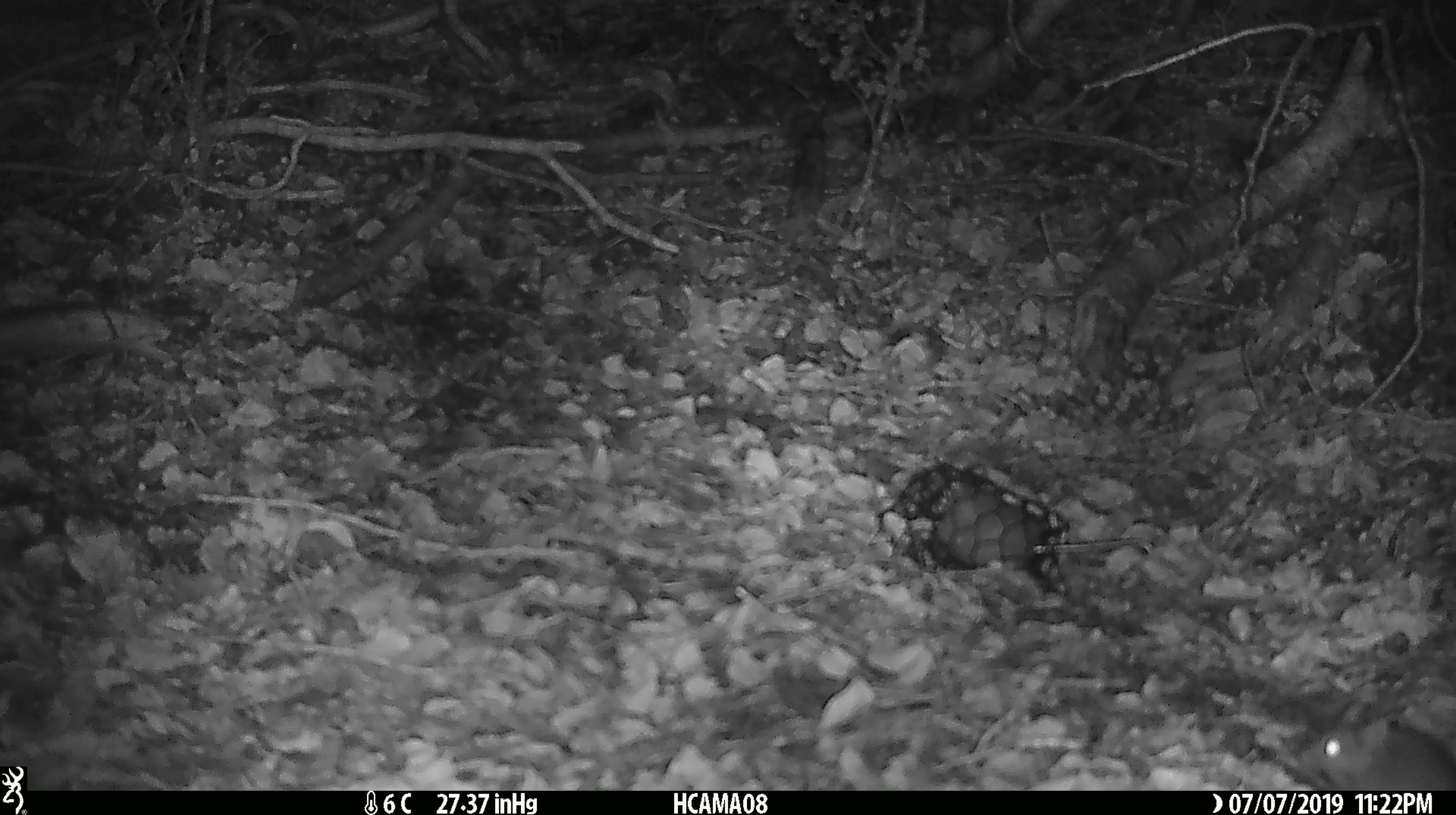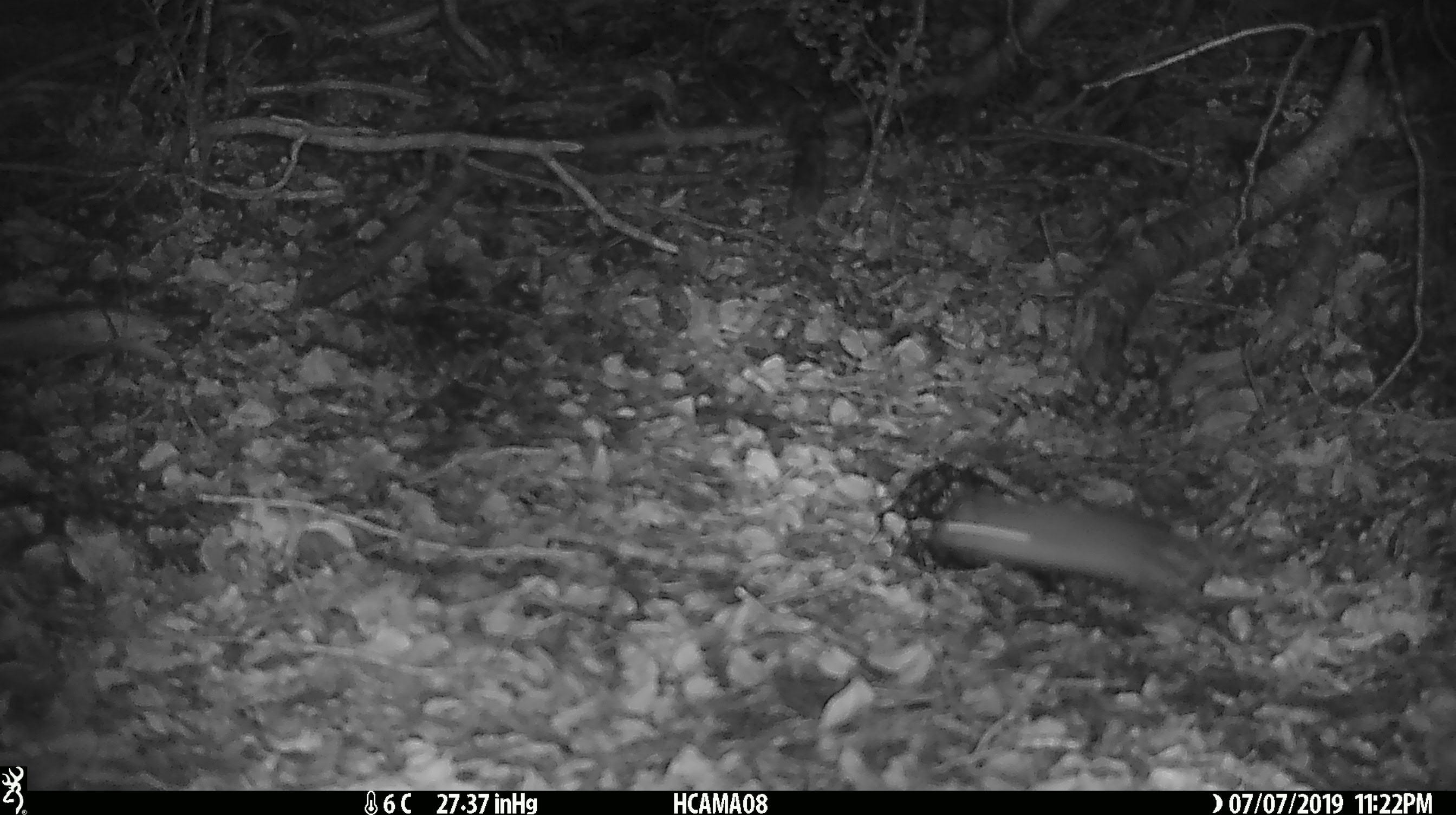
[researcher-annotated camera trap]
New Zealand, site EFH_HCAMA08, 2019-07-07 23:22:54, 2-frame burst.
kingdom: Animalia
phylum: Chordata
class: Mammalia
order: Rodentia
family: Muridae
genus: Mus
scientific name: Mus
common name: mouse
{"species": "mouse (Mus)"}